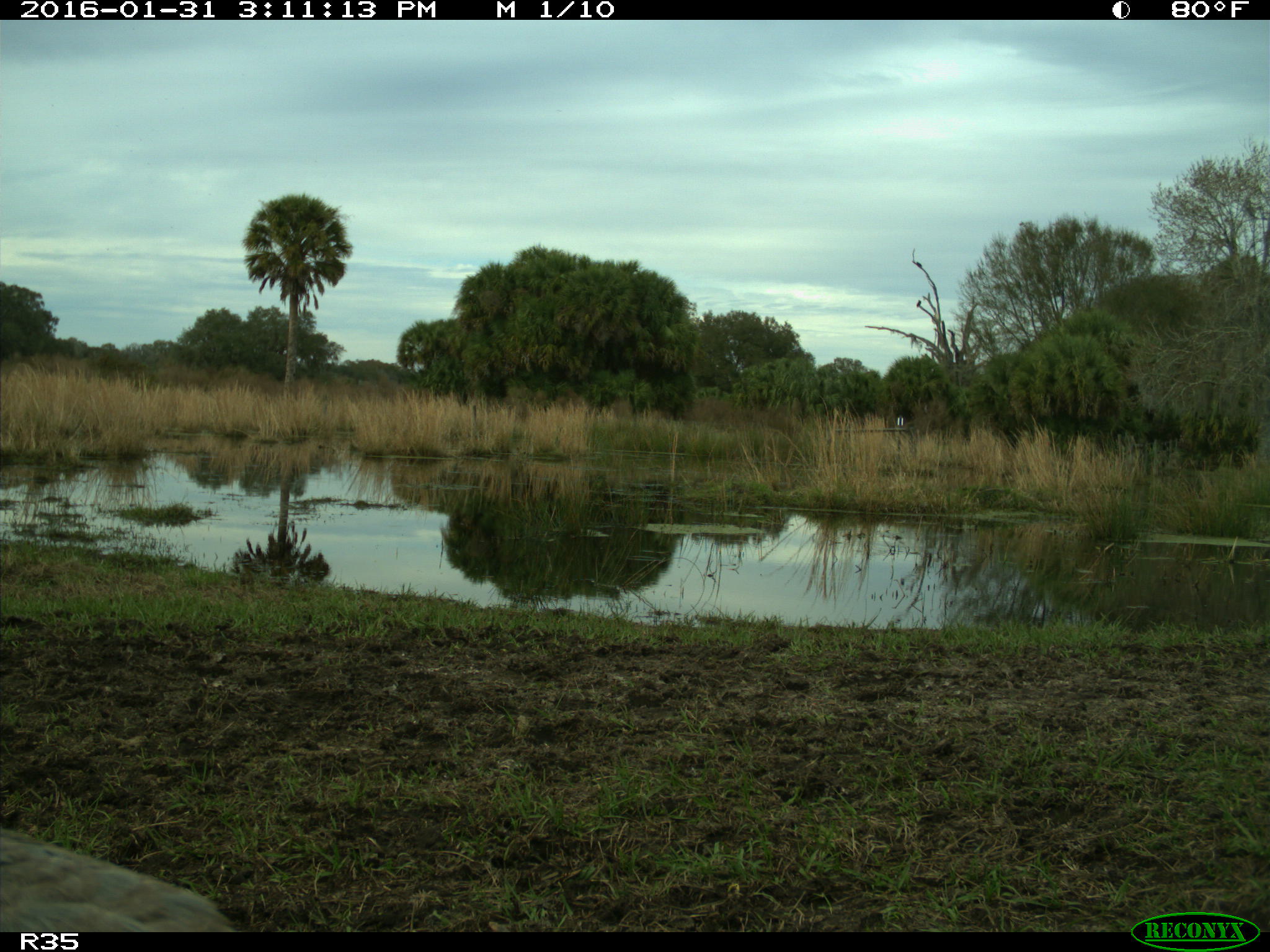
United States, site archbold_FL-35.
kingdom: Animalia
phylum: Chordata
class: Aves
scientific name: Aves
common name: birds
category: unidentified bird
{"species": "unidentified bird (birds) (Aves)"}